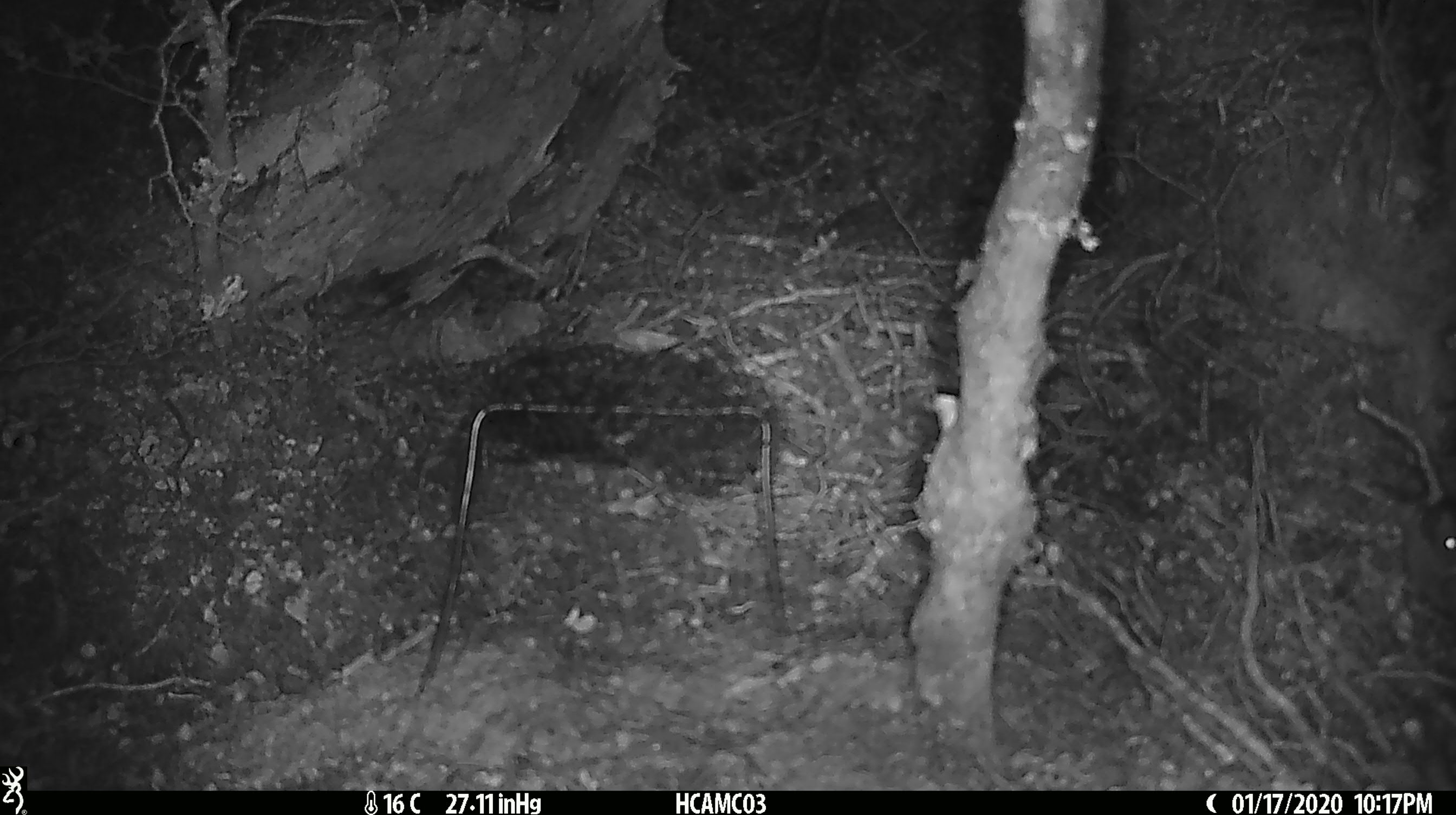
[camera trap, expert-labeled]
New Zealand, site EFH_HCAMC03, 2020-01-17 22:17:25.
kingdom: Animalia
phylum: Chordata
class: Mammalia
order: Rodentia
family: Muridae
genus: Mus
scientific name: Mus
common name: mouse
Mouse (Mus).